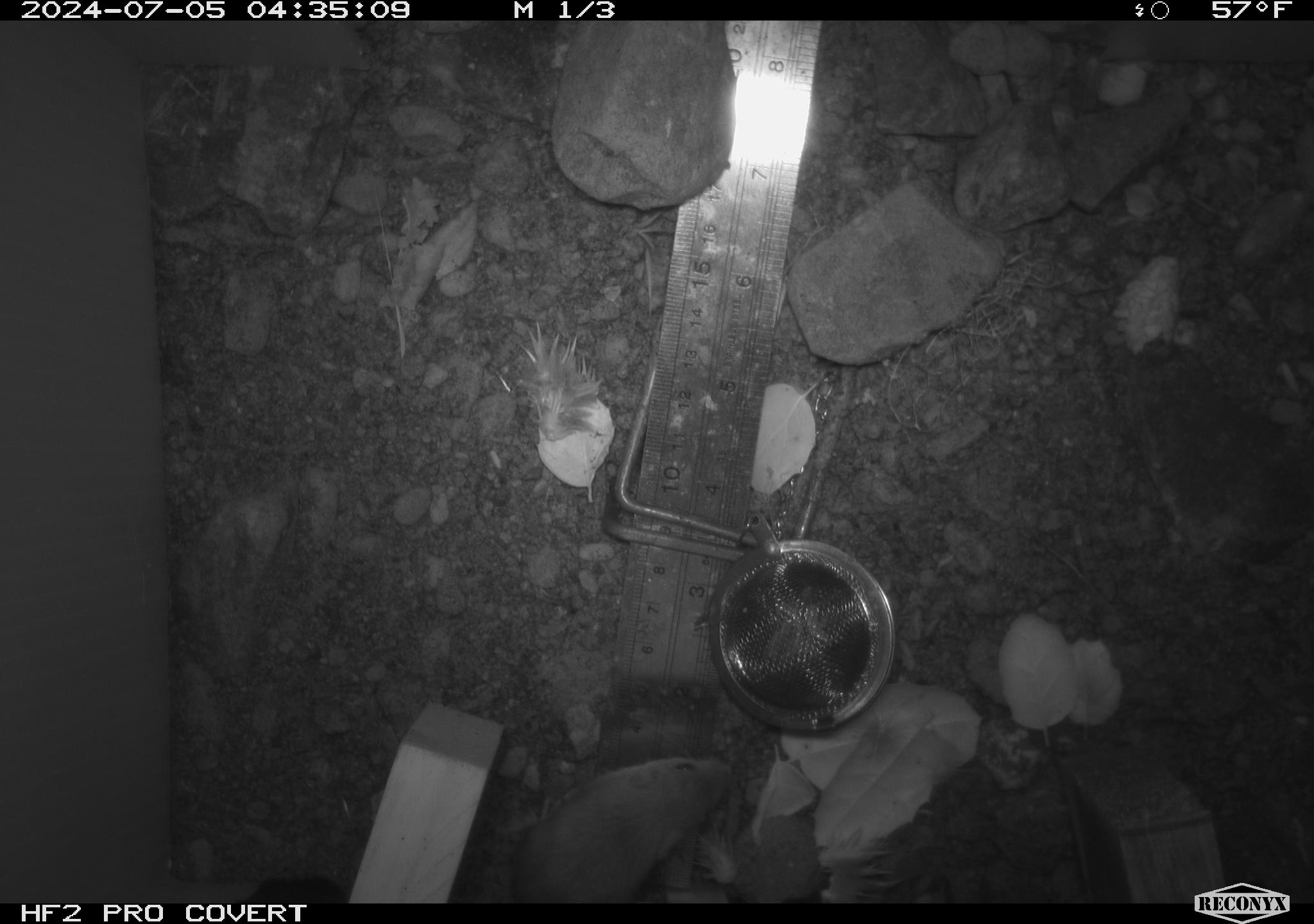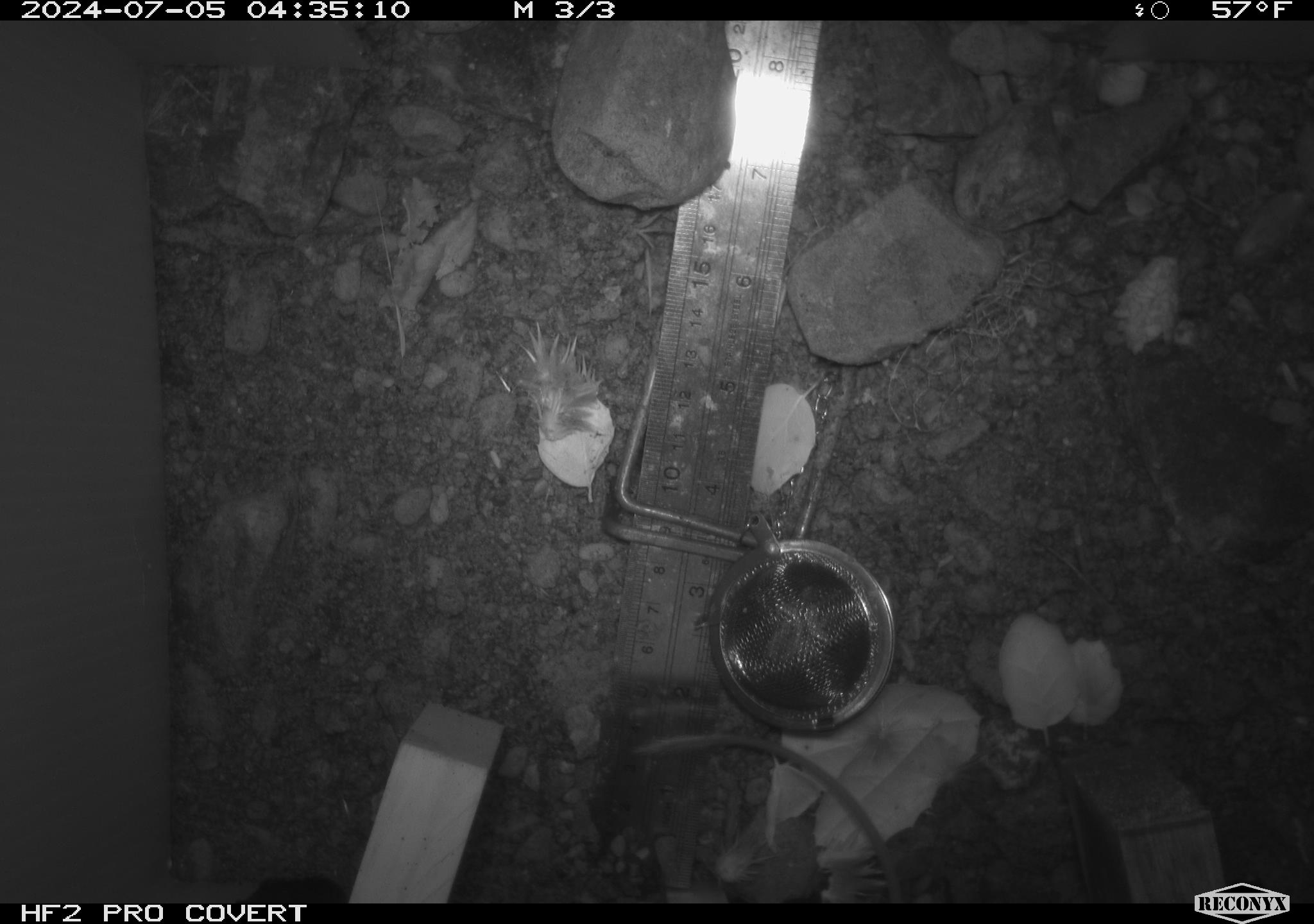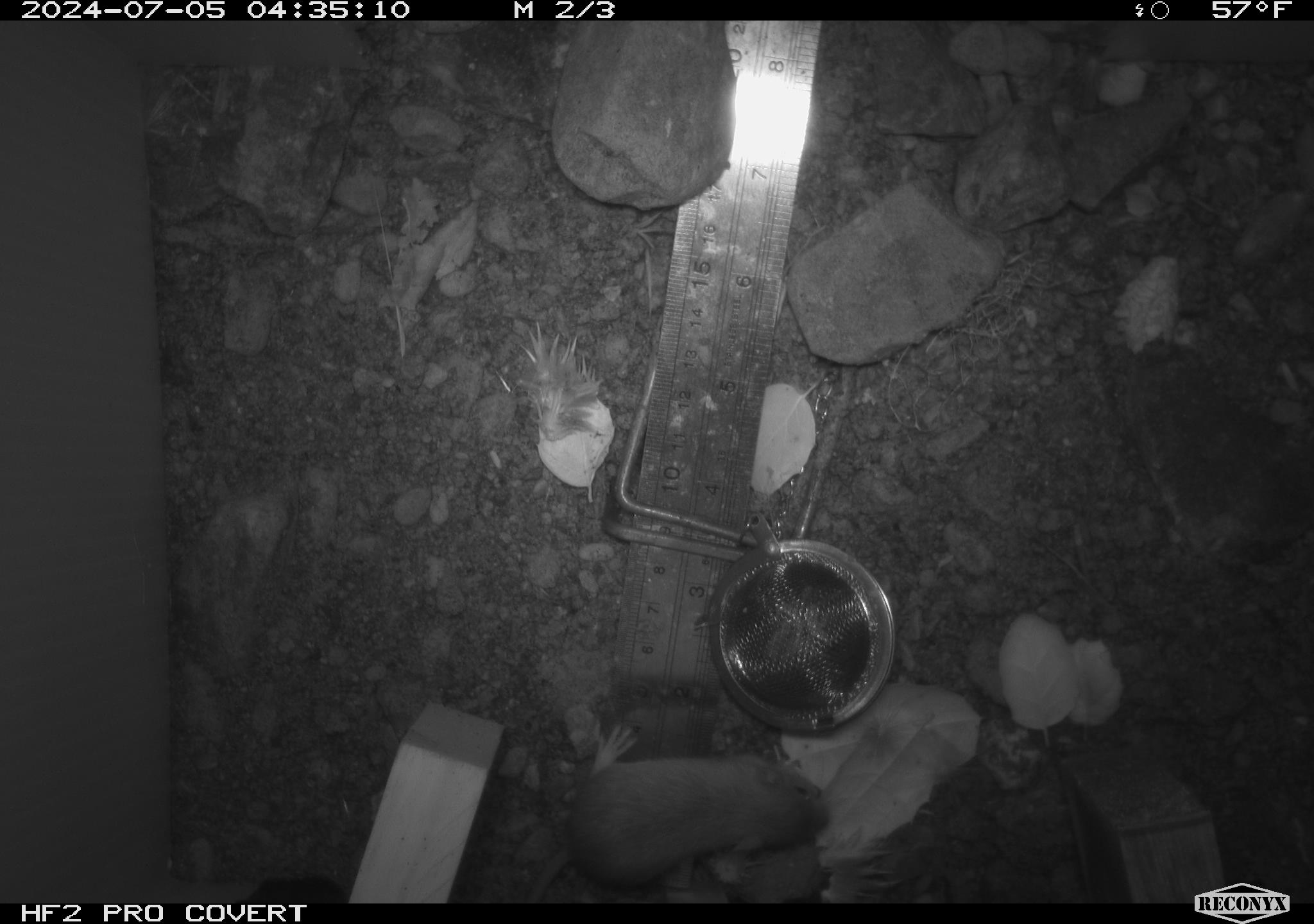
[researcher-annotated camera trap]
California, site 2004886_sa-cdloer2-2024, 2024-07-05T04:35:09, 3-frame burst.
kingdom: Animalia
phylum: Chordata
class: Mammalia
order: Rodentia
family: Heteromyidae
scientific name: Heteromyidae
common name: kangaroo rats and pocket mice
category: heteromyidae family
Heteromyidae family (kangaroo rats and pocket mice) (Heteromyidae).